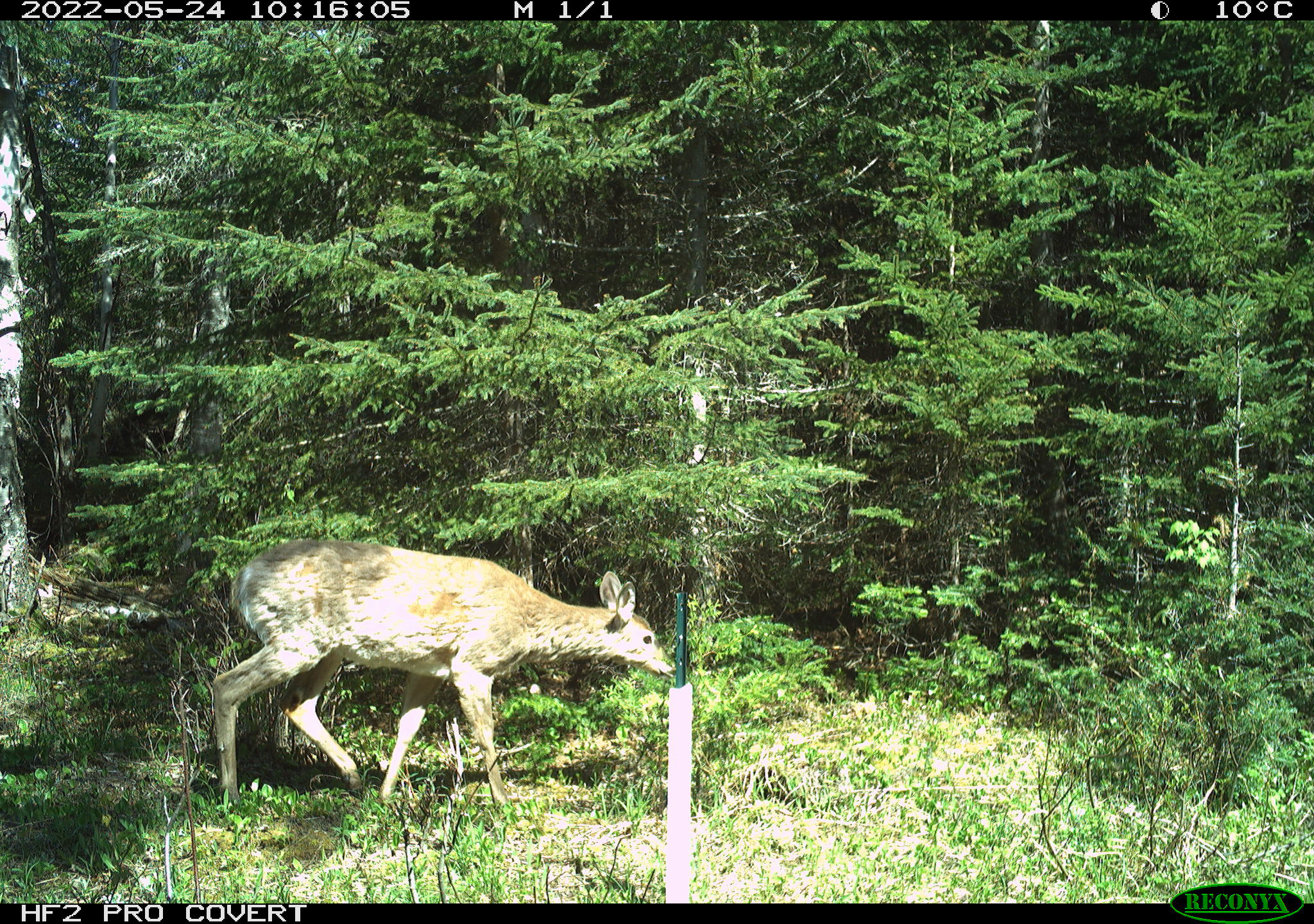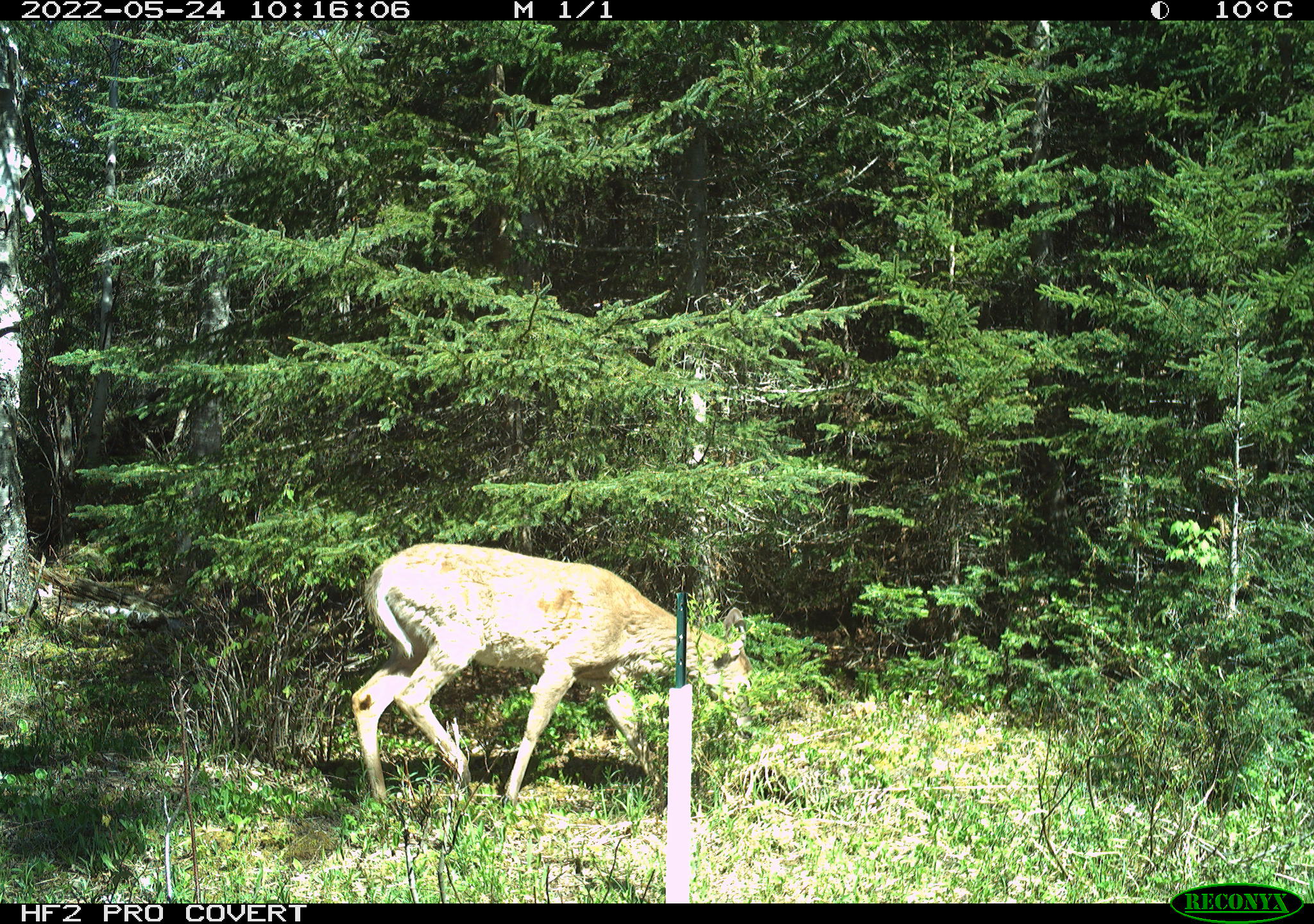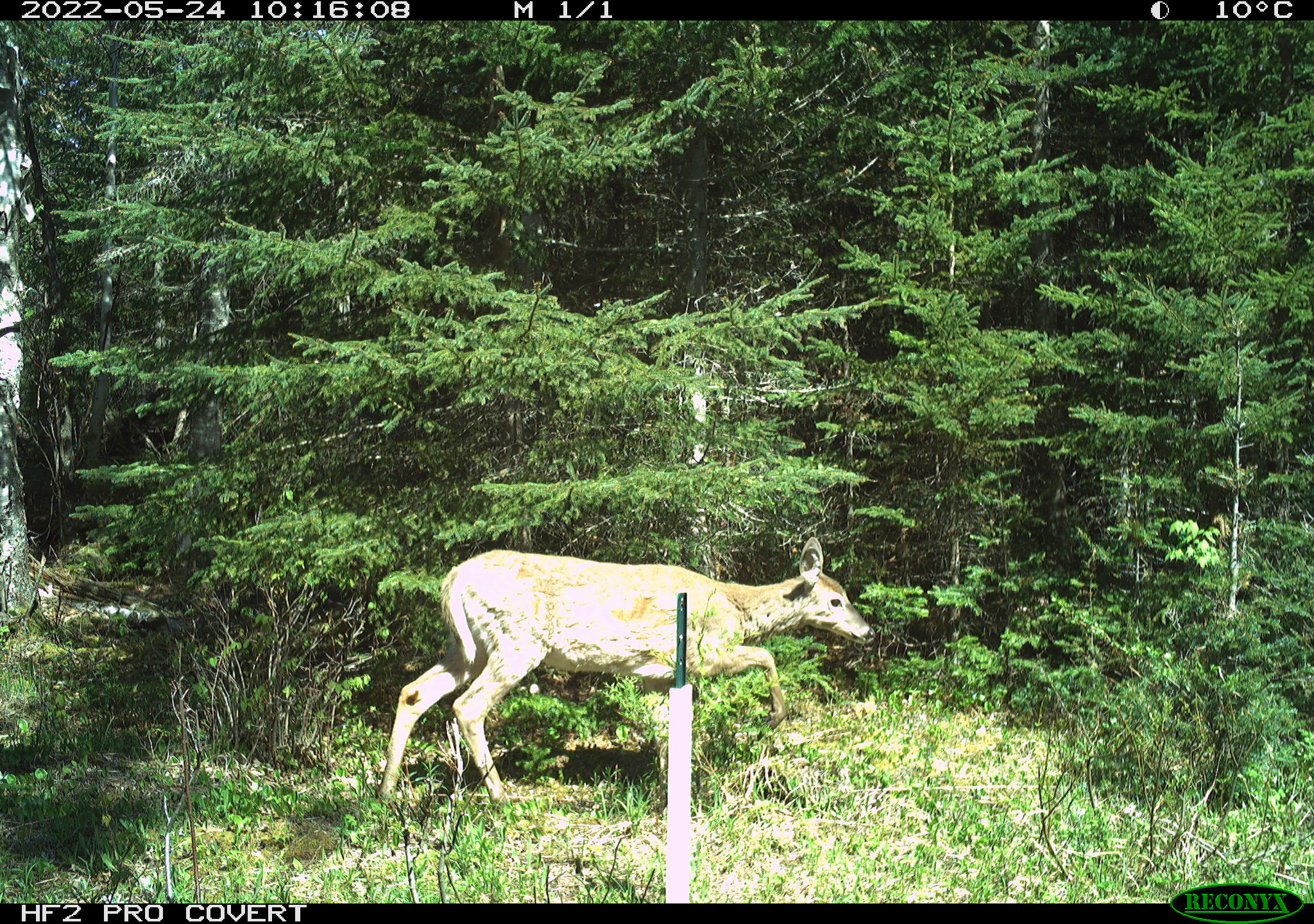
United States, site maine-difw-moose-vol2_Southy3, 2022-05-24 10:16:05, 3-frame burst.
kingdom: Animalia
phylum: Chordata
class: Mammalia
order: Artiodactyla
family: Cervidae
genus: Odocoileus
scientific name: Odocoileus virginianus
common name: white-tailed deer